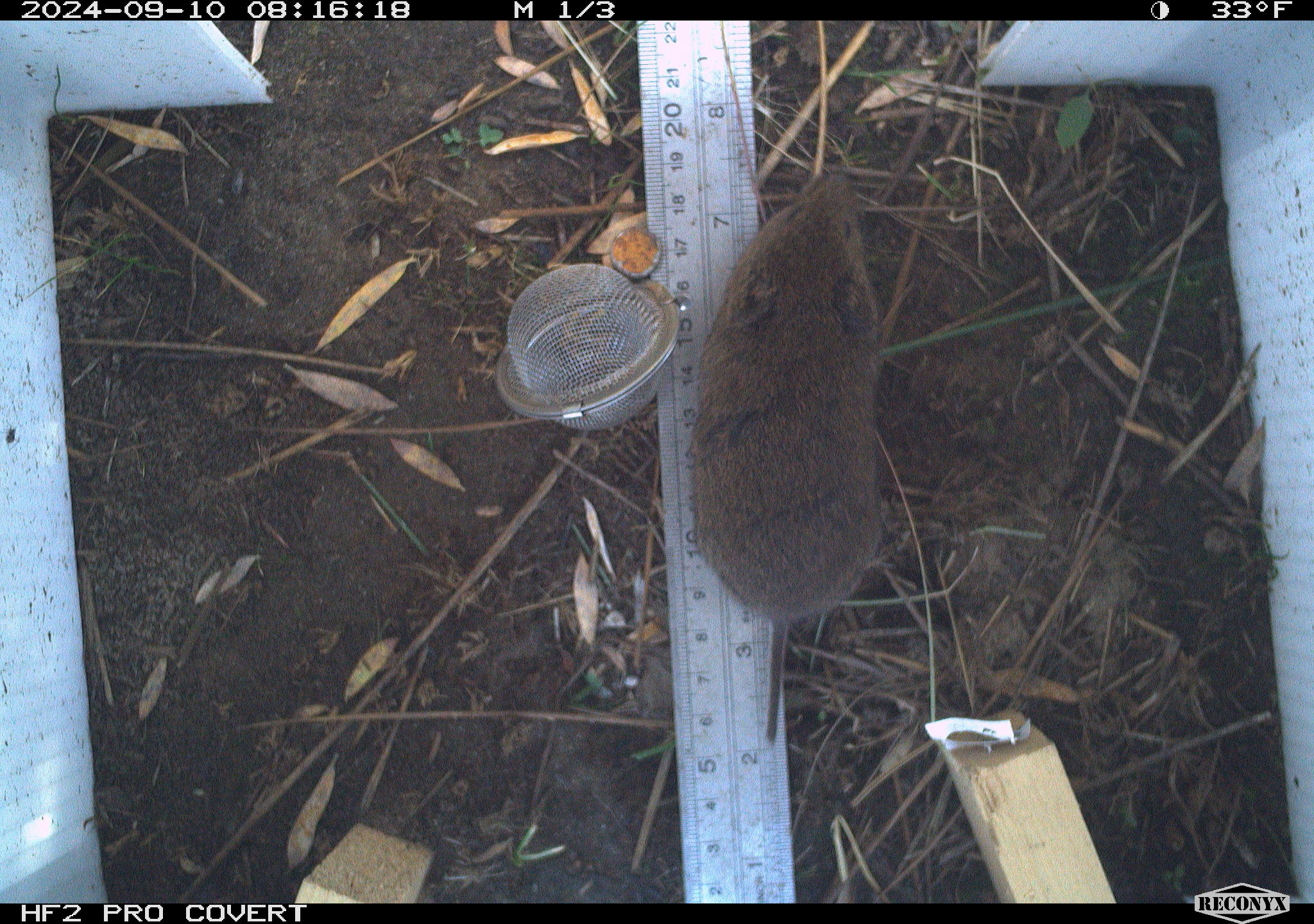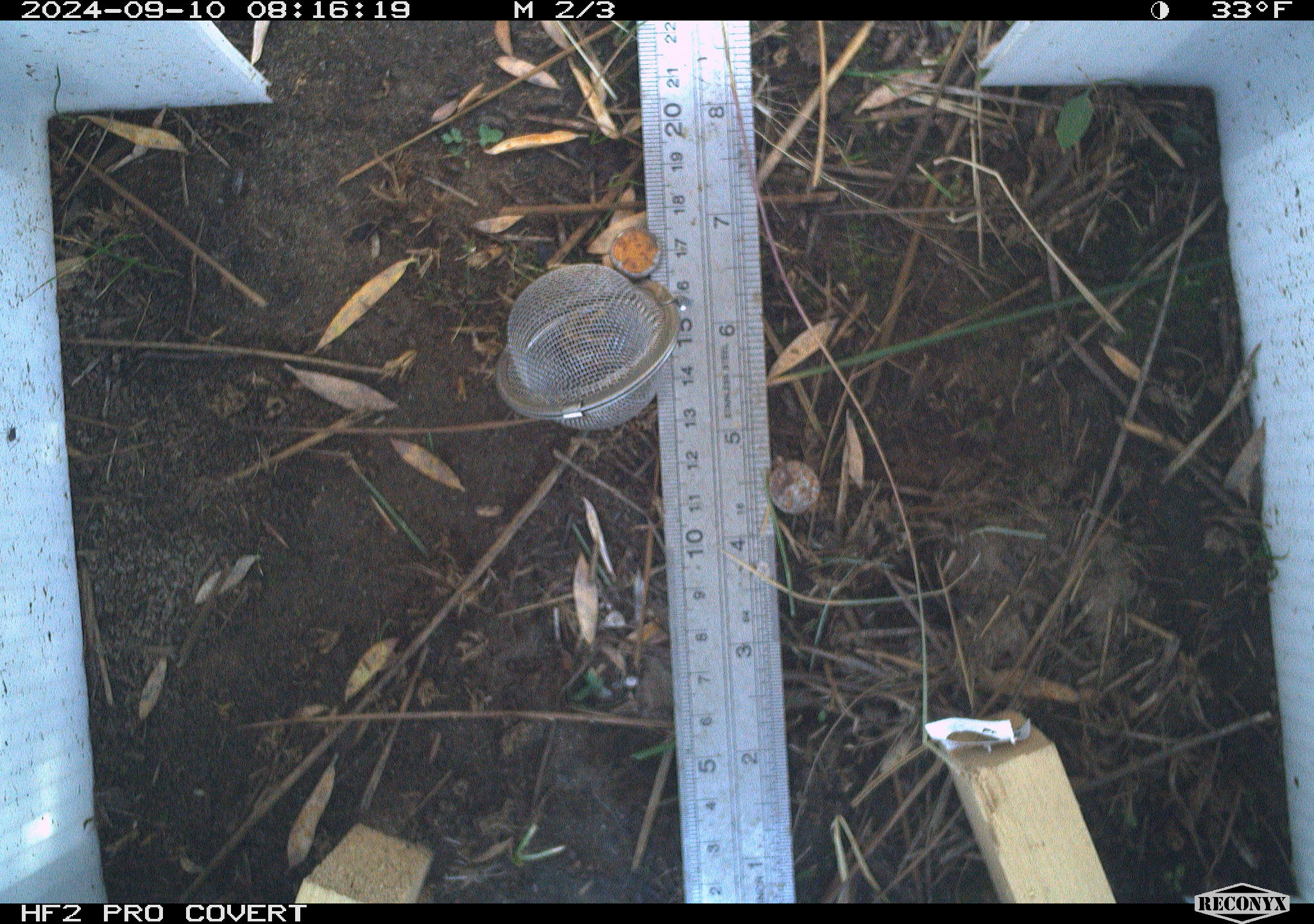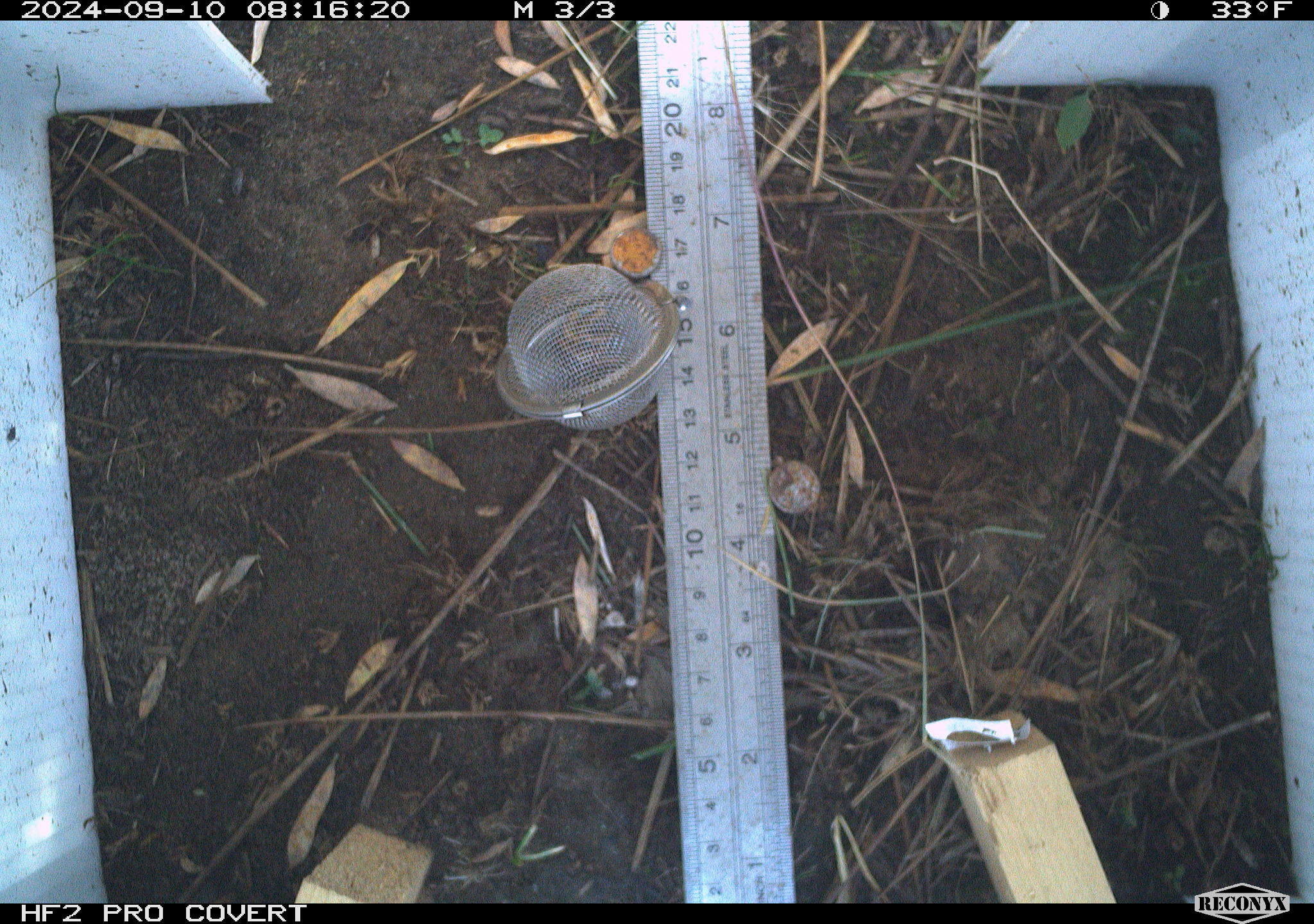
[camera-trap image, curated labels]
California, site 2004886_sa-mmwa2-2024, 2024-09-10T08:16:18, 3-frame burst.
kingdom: Animalia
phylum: Chordata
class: Mammalia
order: Rodentia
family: Cricetidae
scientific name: Arvicolinae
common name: voles, lemmings, and muskrats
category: arvicolinae subfamily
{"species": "arvicolinae subfamily (voles, lemmings, and muskrats) (Arvicolinae)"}